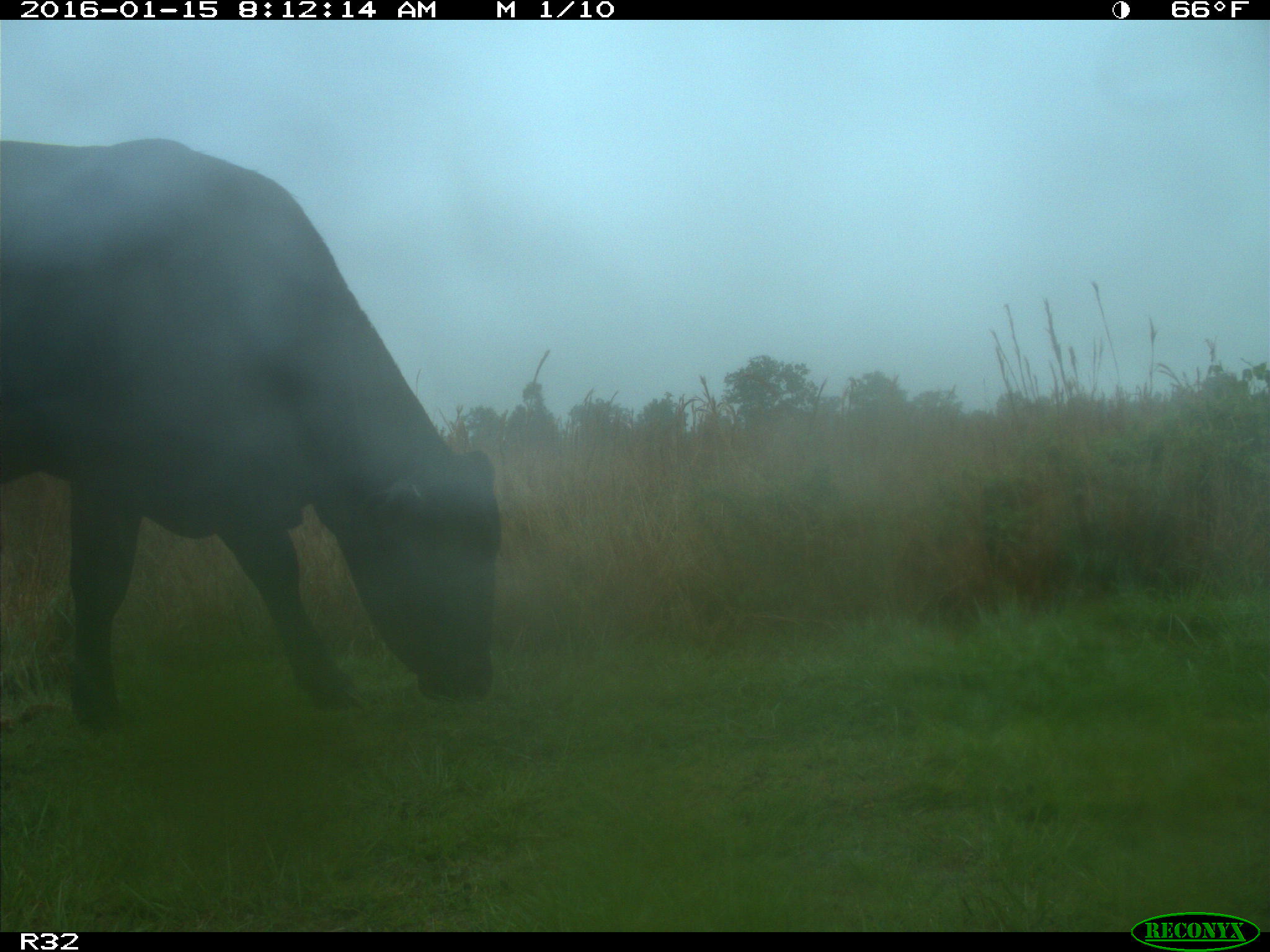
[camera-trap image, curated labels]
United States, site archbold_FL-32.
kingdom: Animalia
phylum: Chordata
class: Mammalia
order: Artiodactyla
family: Bovidae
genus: Bos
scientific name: Bos taurus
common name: domestic cow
Bos taurus (domestic cow).